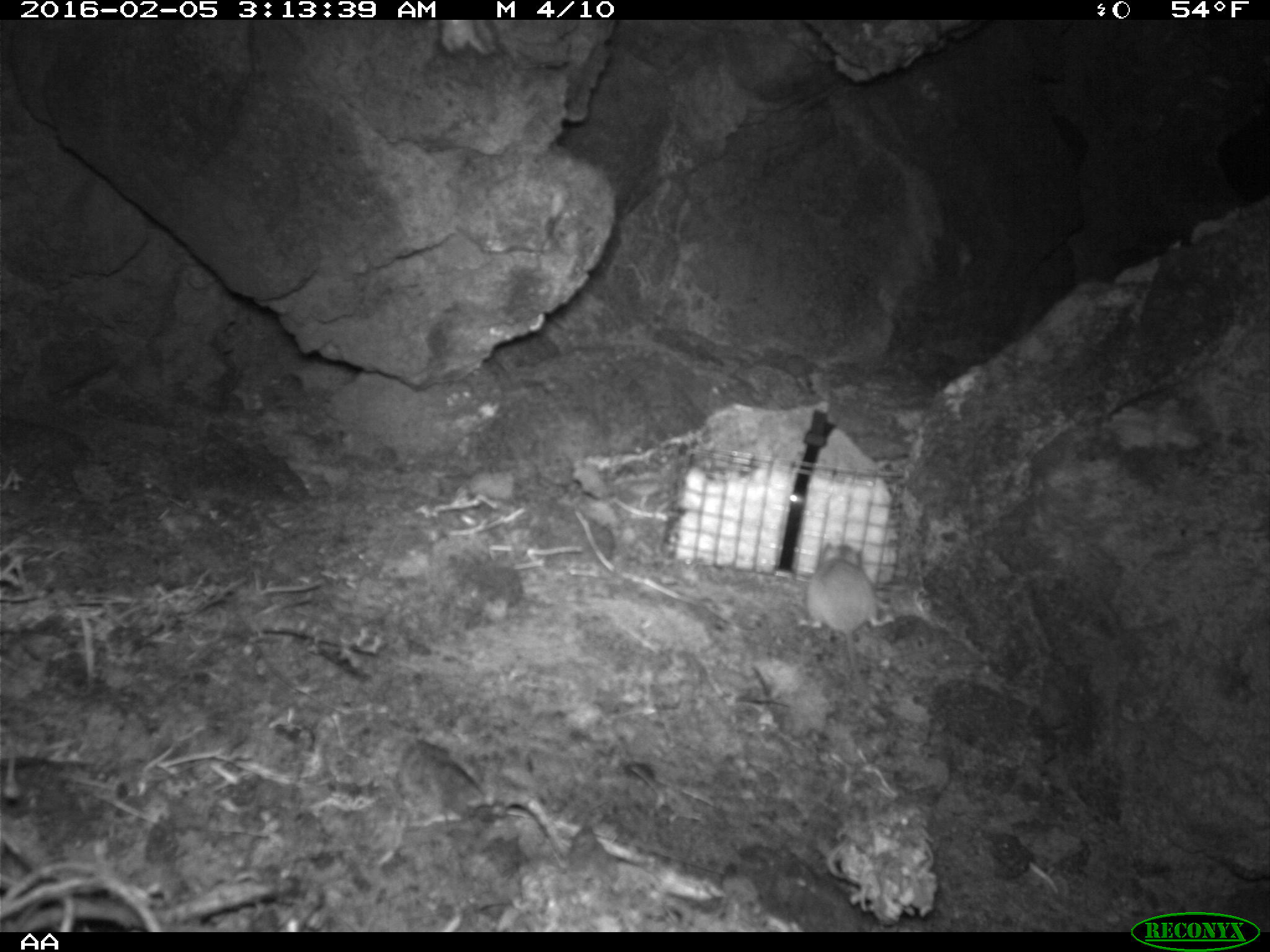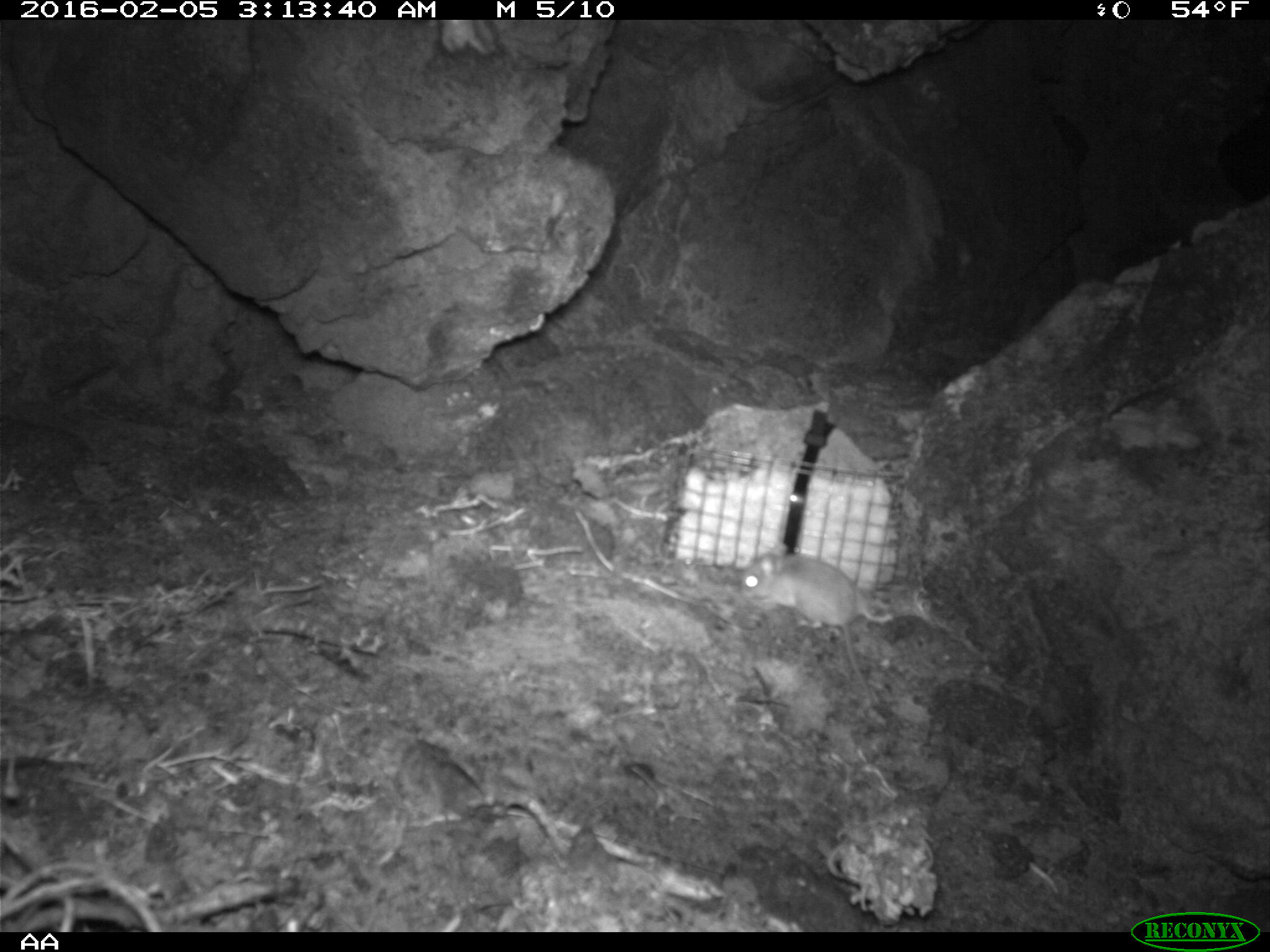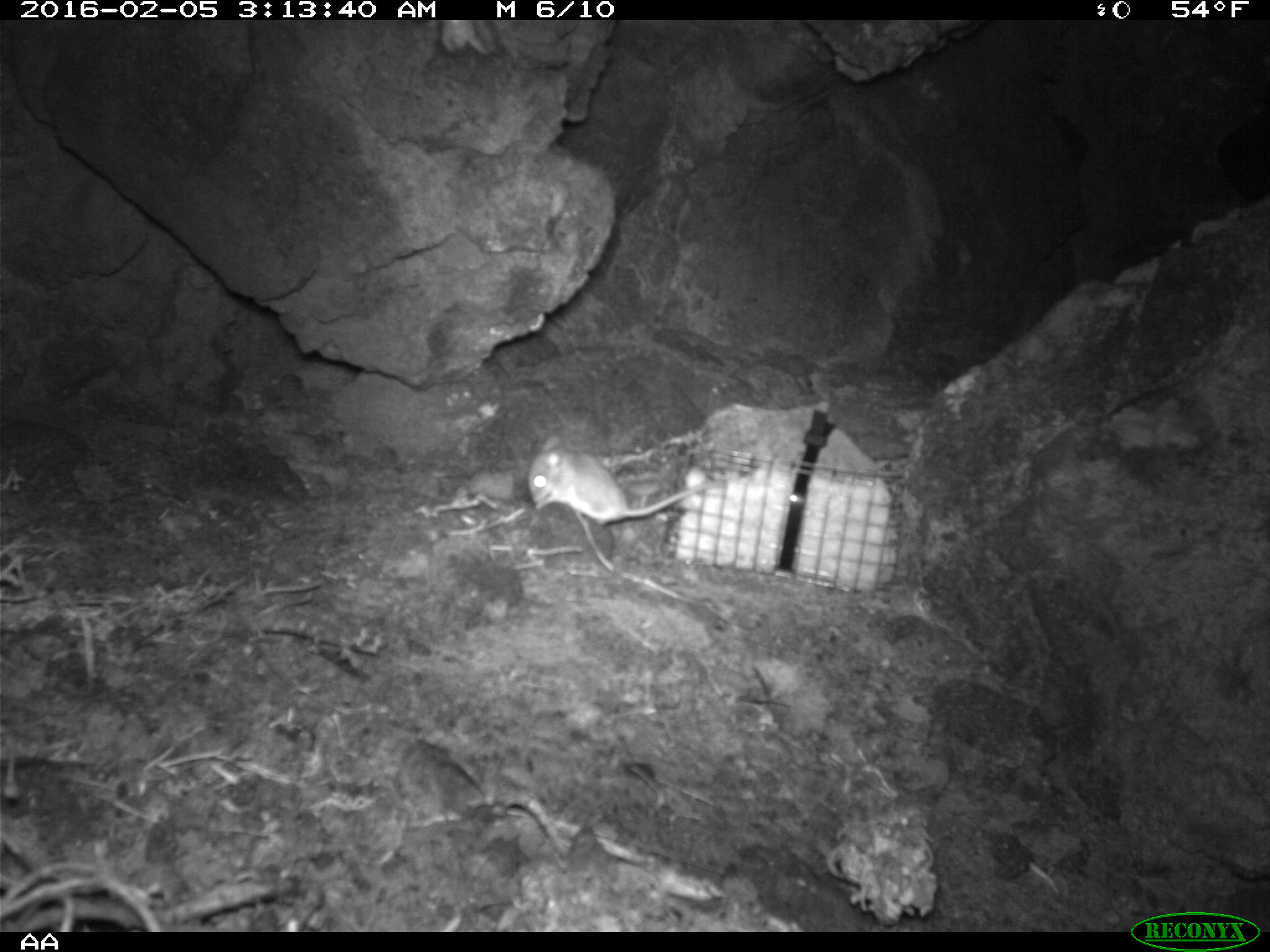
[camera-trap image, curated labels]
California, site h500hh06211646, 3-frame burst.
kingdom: Animalia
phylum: Chordata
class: Mammalia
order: Rodentia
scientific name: Rodentia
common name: rodent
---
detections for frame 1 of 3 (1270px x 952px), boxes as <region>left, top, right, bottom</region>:
rodent: <region>797, 540, 894, 731</region>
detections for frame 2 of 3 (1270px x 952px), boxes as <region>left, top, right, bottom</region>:
rodent: <region>739, 540, 895, 707</region>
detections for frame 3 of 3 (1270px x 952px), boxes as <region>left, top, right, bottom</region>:
rodent: <region>526, 433, 728, 530</region>